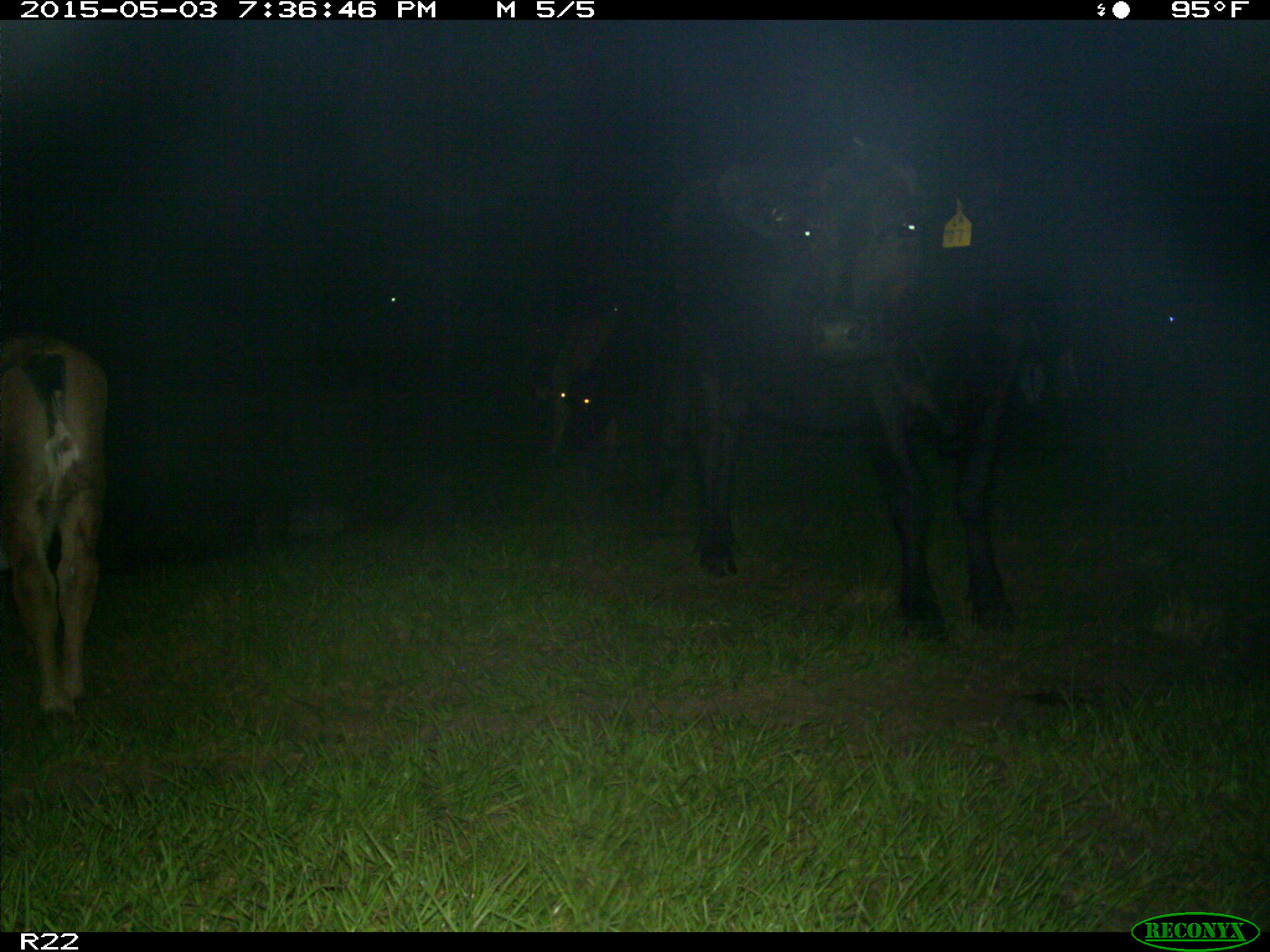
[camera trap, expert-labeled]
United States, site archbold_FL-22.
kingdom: Animalia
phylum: Chordata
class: Mammalia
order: Artiodactyla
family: Bovidae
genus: Bos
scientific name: Bos taurus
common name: domestic cow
Bos taurus (domestic cow).